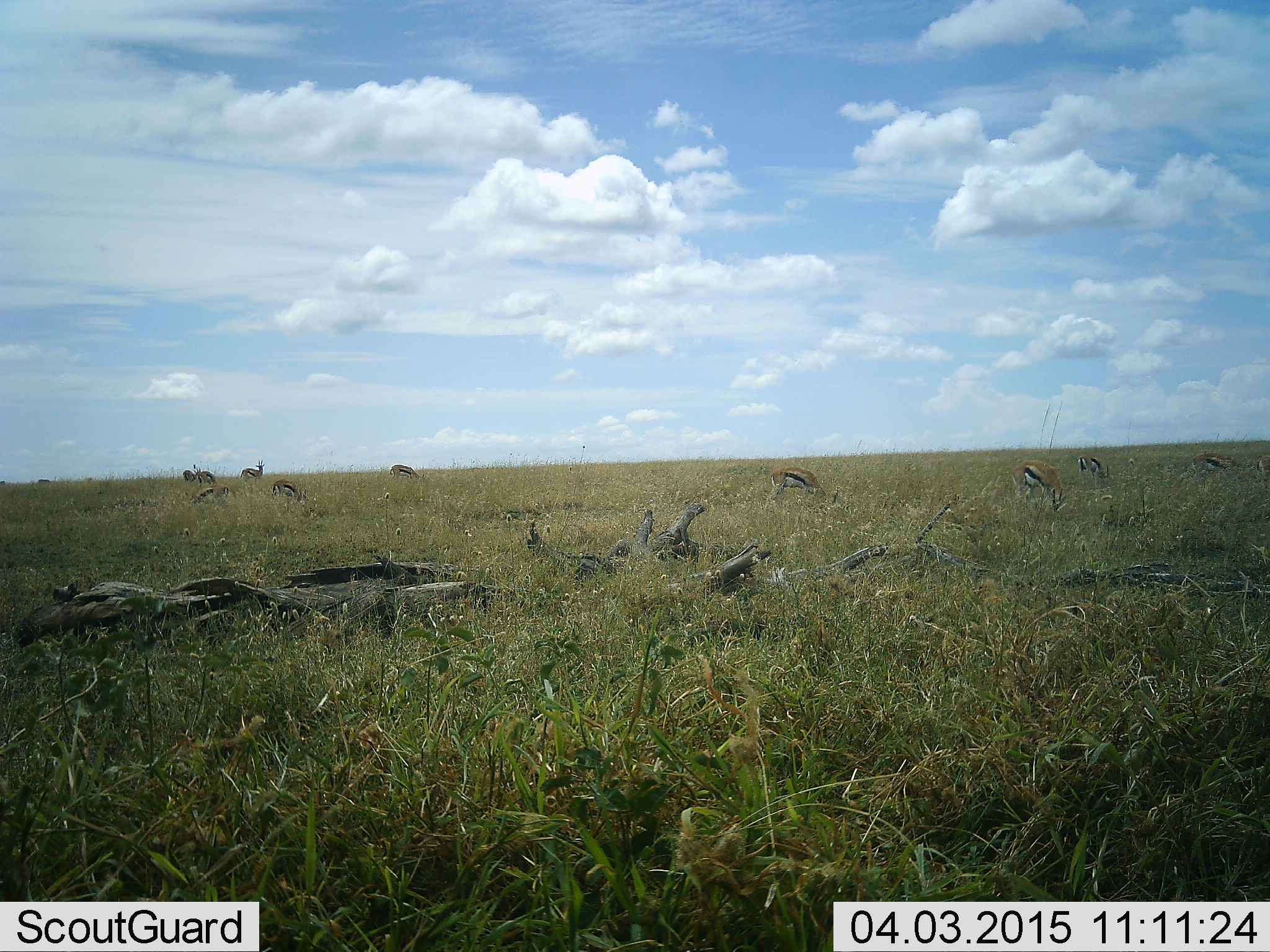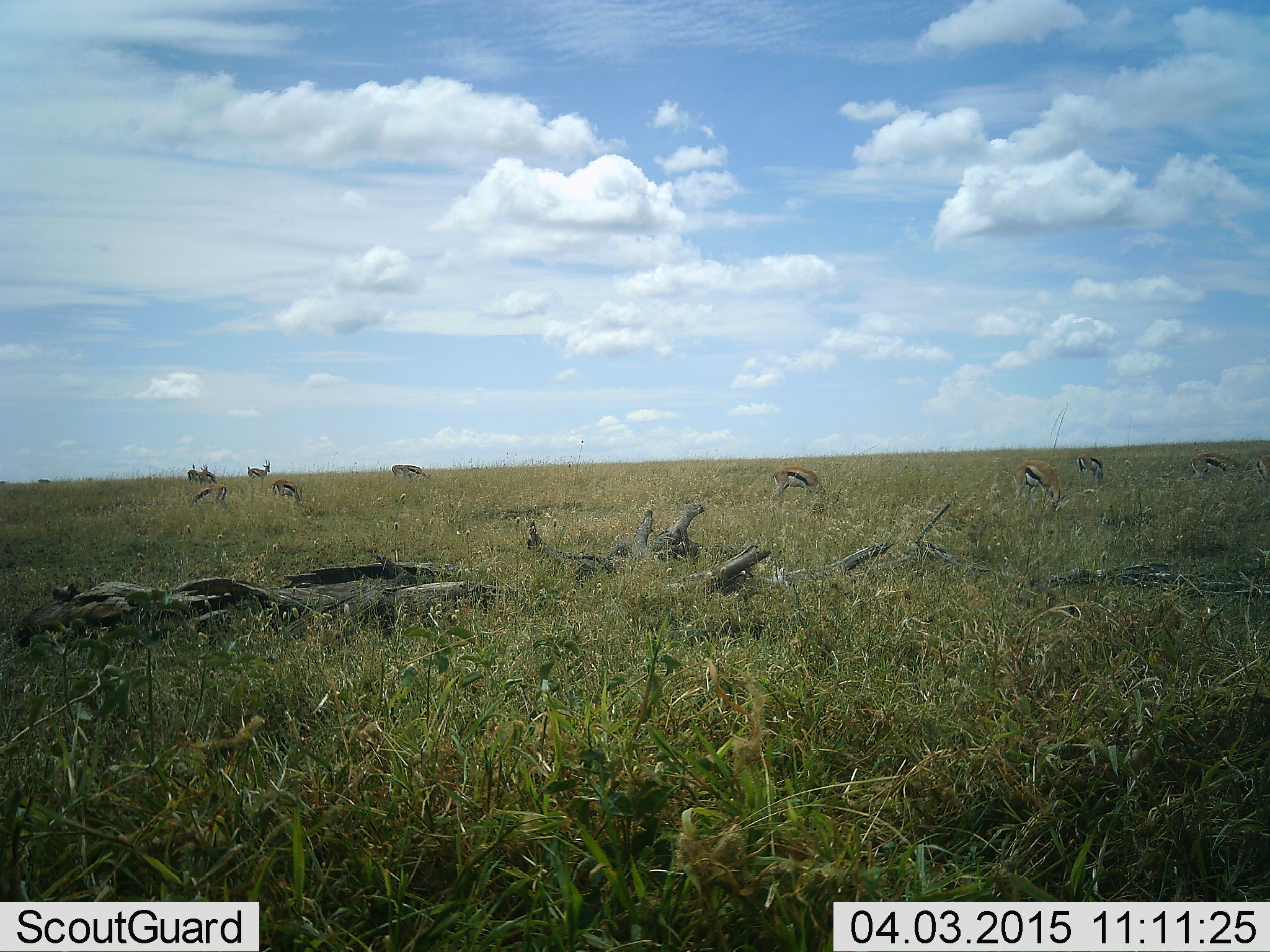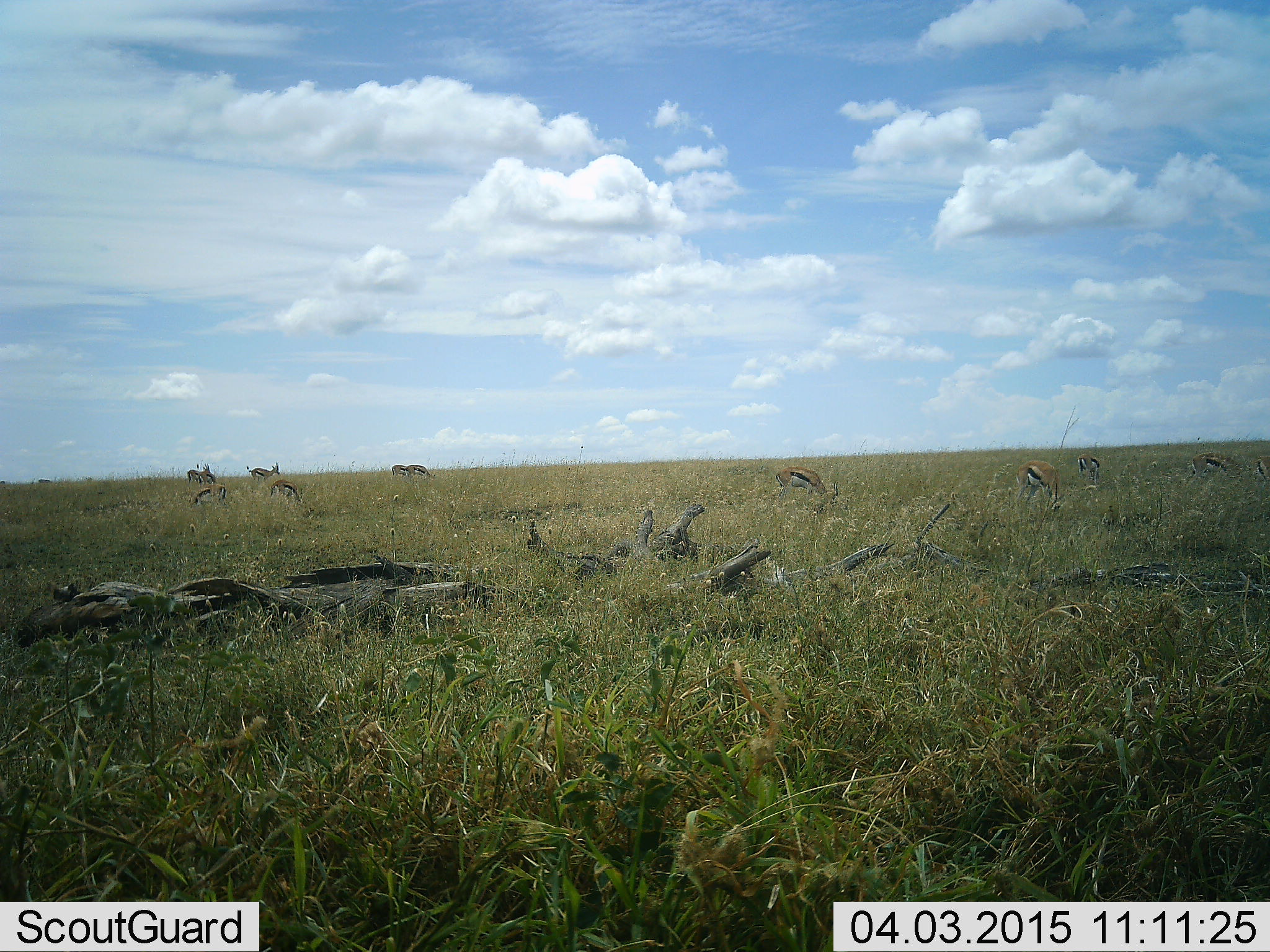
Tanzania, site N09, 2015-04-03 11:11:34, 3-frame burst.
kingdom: Animalia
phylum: Chordata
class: Mammalia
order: Artiodactyla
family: Bovidae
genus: Eudorcas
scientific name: Eudorcas thomsonii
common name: thomson's gazelle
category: gazellethomsons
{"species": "gazellethomsons (thomson's gazelle) (Eudorcas thomsonii)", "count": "10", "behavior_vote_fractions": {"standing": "70%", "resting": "0%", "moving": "10%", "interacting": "0%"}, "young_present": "0%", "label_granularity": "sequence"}